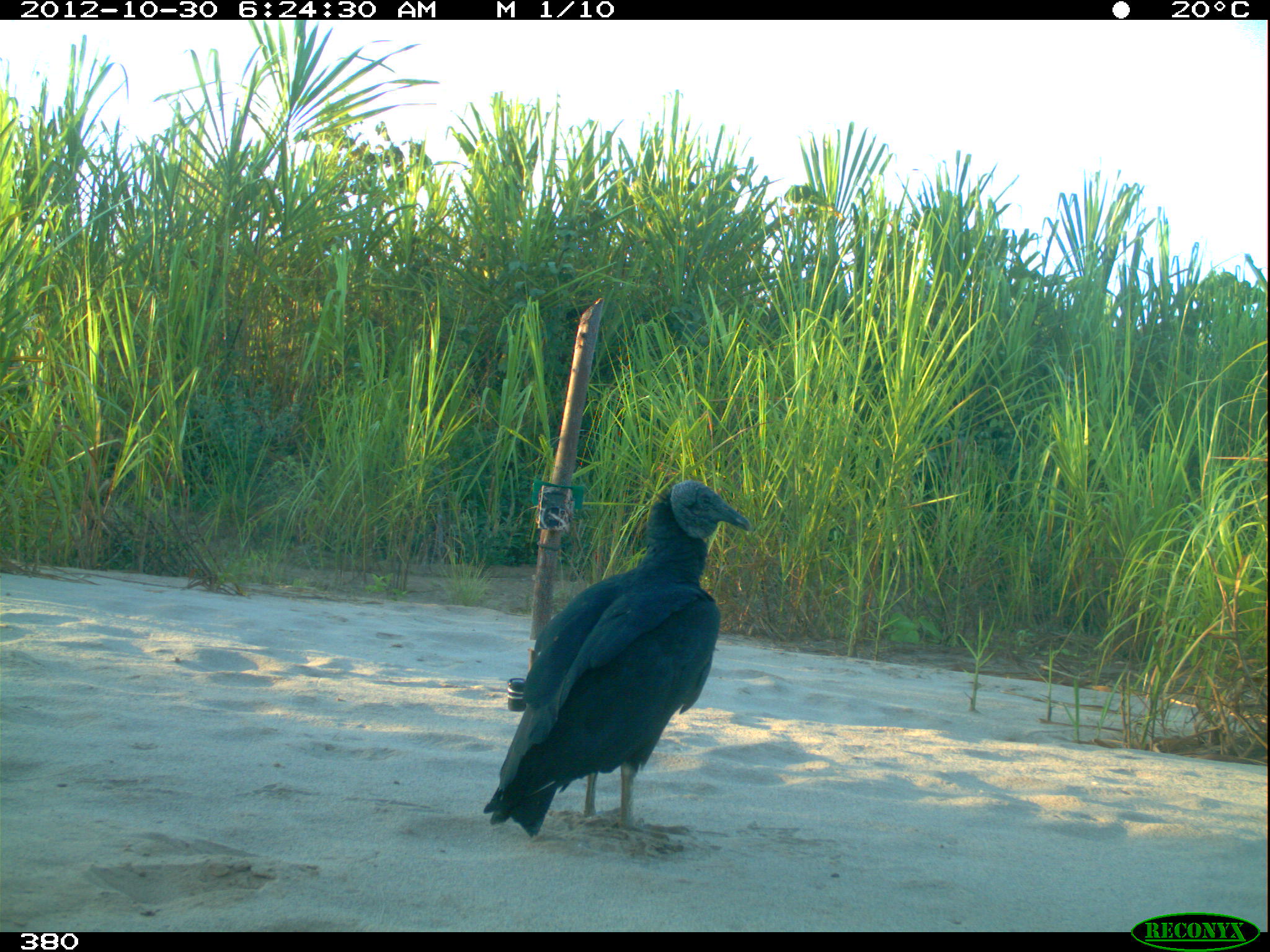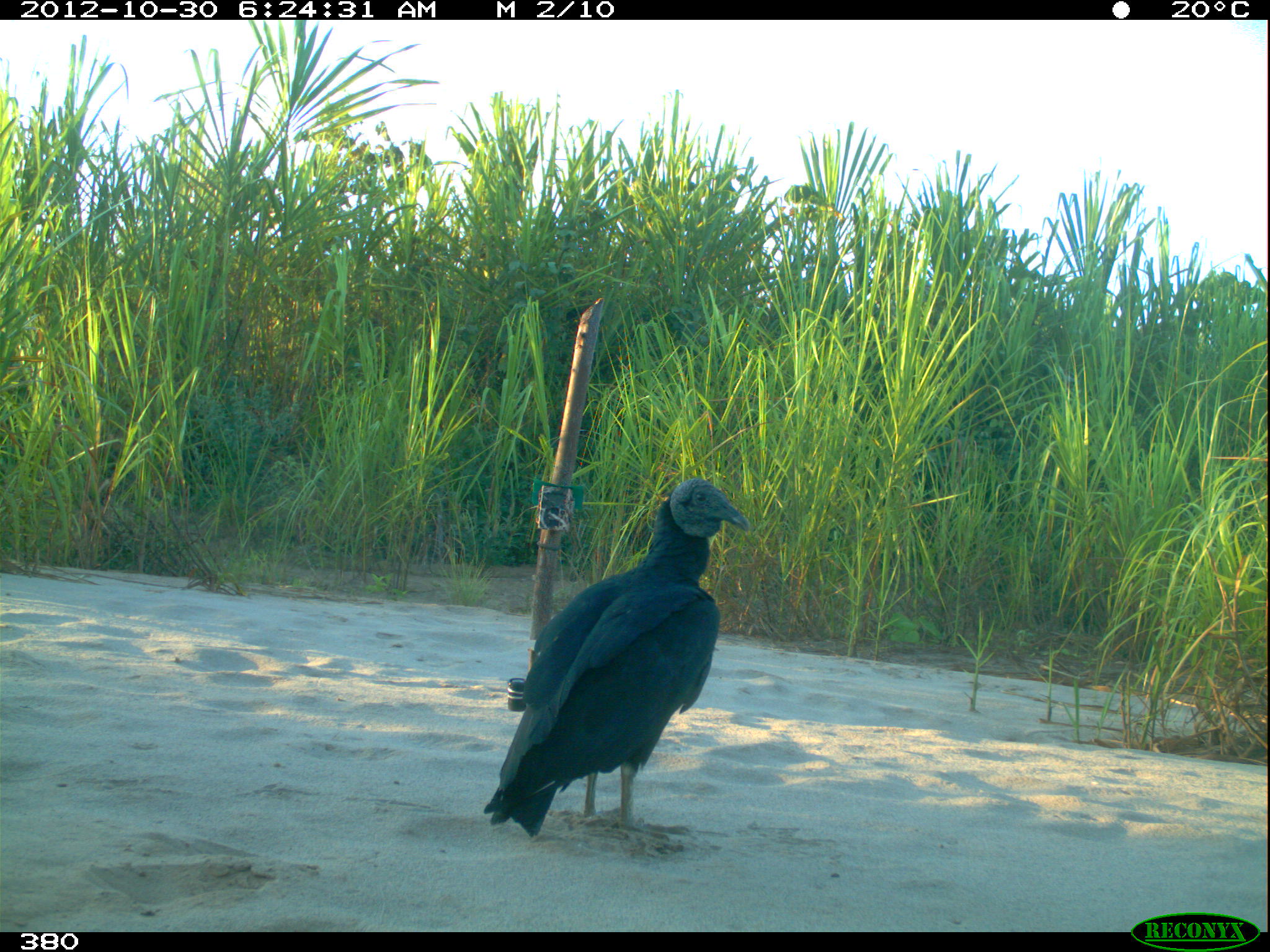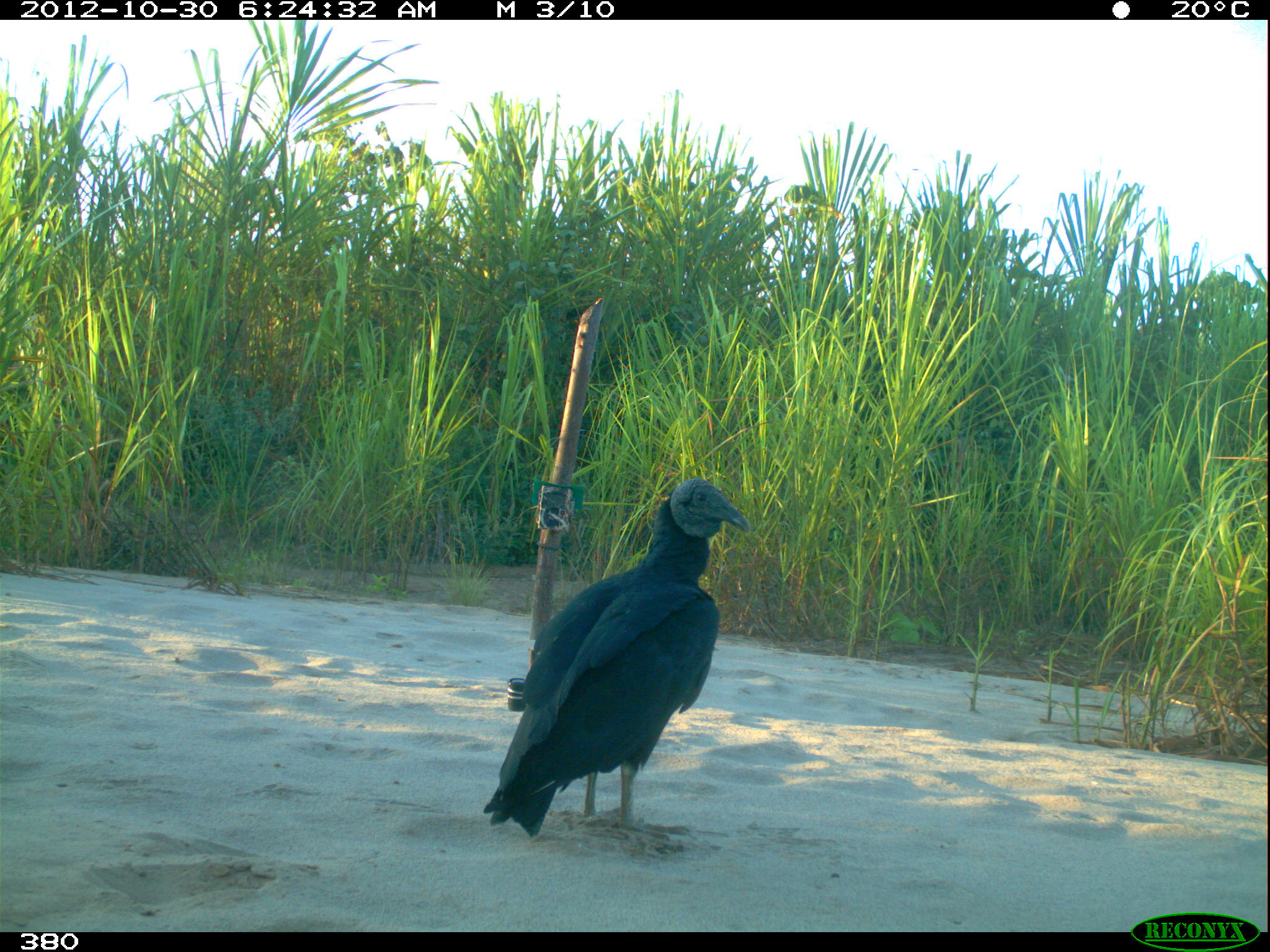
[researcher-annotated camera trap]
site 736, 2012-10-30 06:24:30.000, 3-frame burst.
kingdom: Animalia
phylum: Chordata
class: Aves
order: Cathartiformes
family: Cathartidae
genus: Coragyps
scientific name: Coragyps atratus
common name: black vulture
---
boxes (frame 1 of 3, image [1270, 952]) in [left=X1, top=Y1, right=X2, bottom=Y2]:
coragyps atratus: [left=482, top=480, right=752, bottom=841]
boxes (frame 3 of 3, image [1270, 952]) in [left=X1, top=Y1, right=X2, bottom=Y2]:
coragyps atratus: [left=484, top=477, right=750, bottom=842]